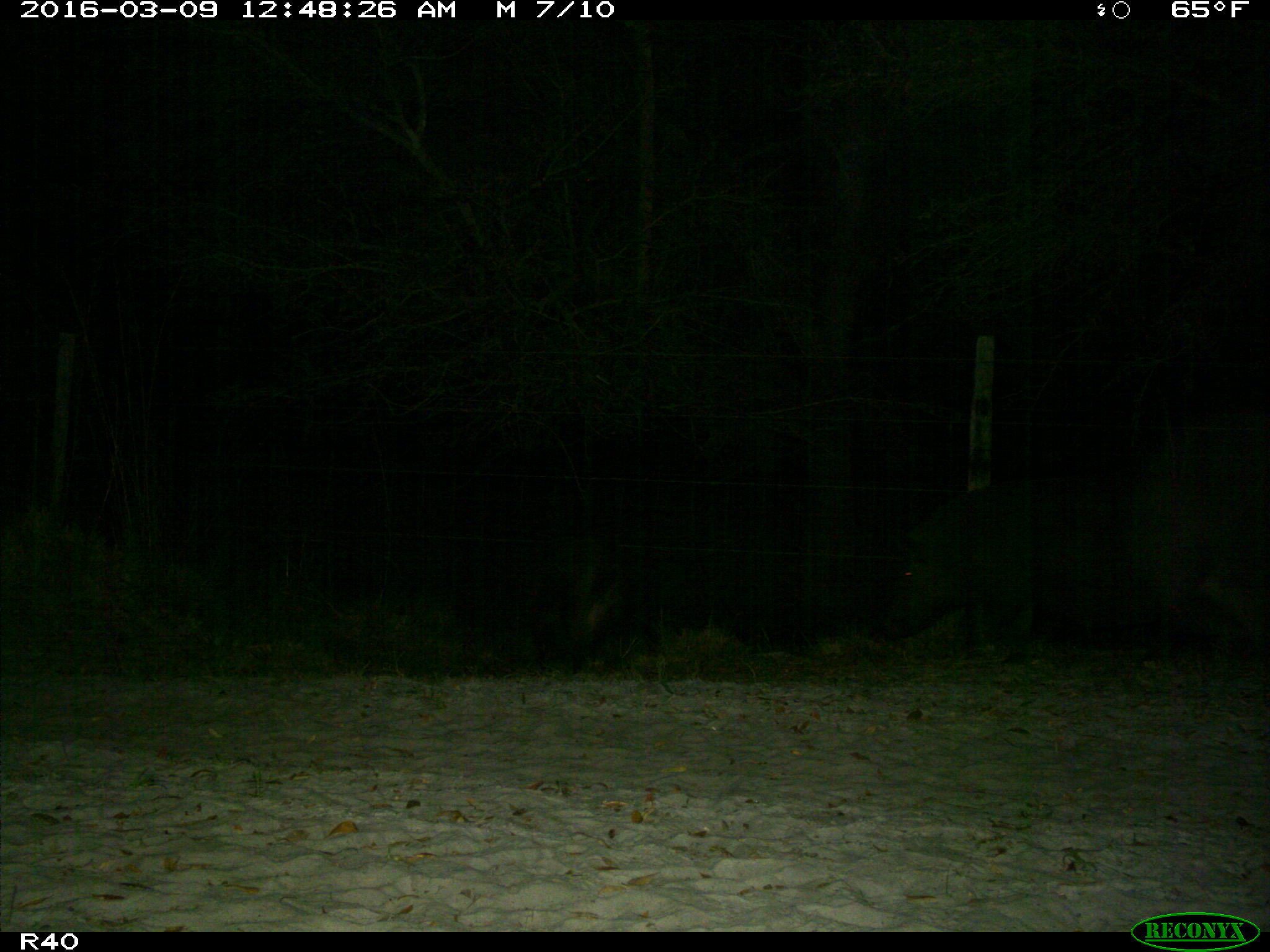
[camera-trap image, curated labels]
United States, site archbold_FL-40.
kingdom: Animalia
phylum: Chordata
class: Mammalia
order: Artiodactyla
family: Suidae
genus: Sus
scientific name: Sus scrofa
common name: wild boar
Sus scrofa (wild boar).